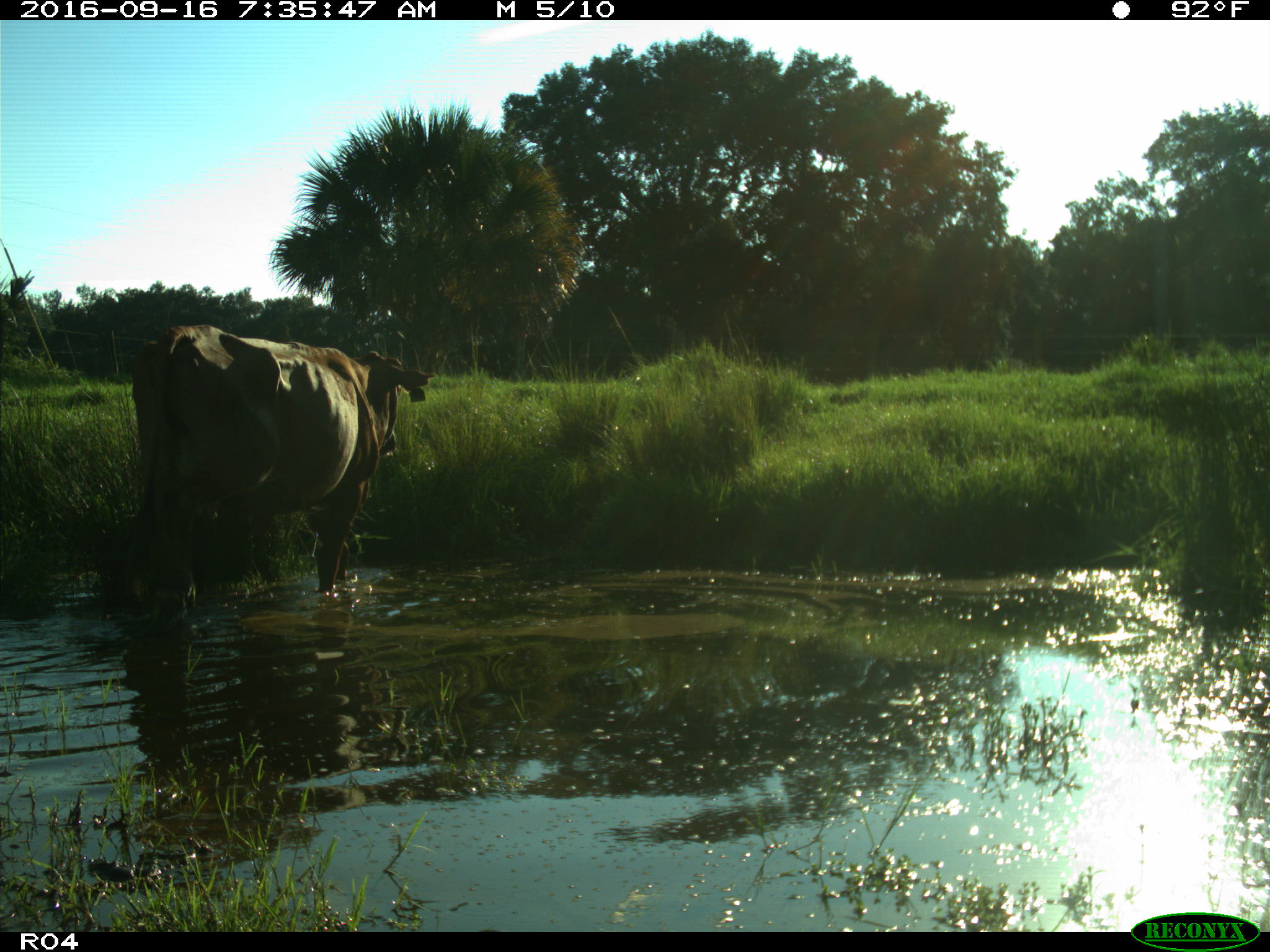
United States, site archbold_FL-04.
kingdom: Animalia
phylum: Chordata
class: Mammalia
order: Artiodactyla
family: Bovidae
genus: Bos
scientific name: Bos taurus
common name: domestic cow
Bos taurus (domestic cow).